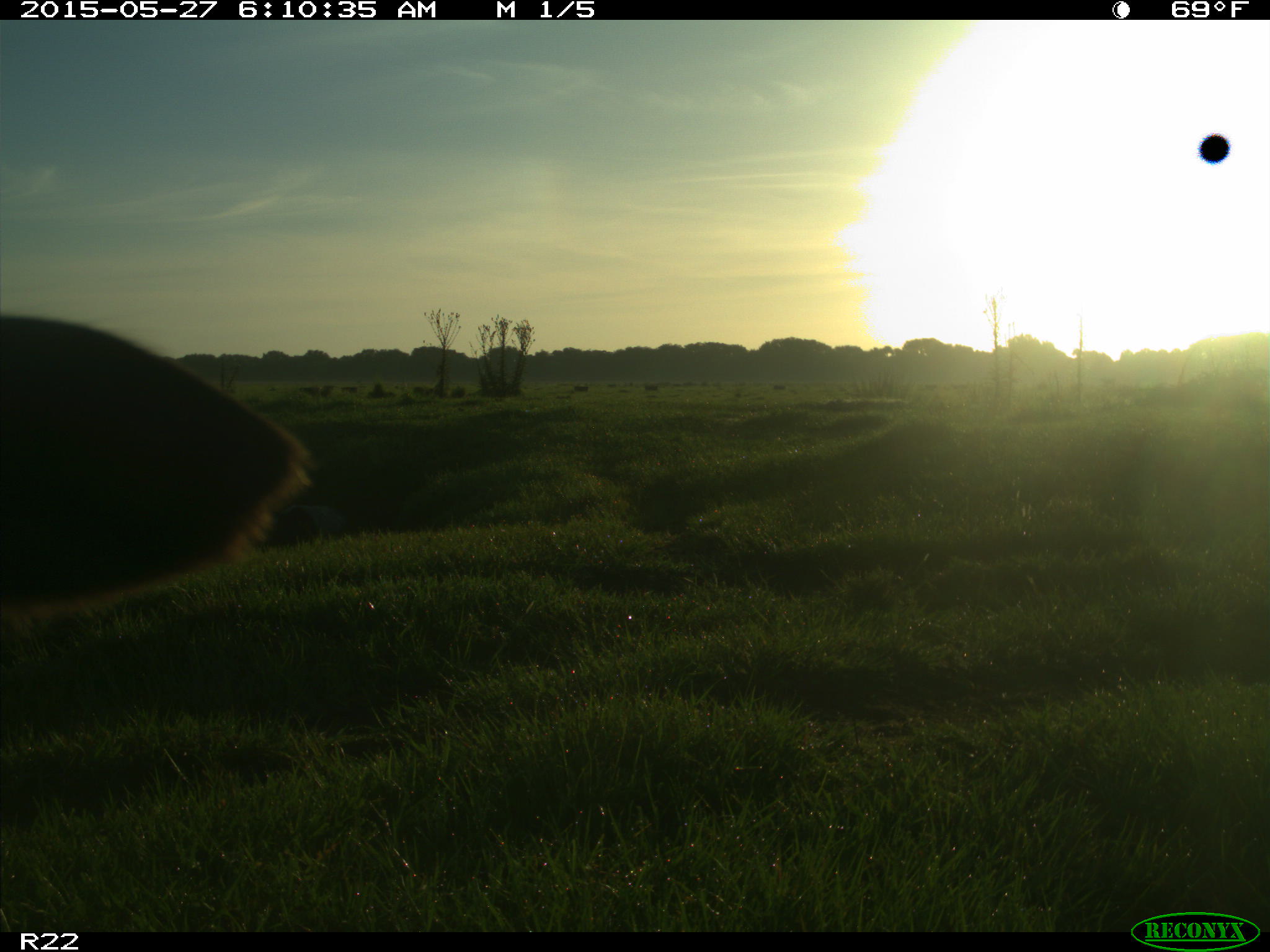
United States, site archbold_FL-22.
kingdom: Animalia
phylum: Chordata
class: Mammalia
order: Artiodactyla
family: Bovidae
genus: Bos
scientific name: Bos taurus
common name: domestic cow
Bos taurus (domestic cow).